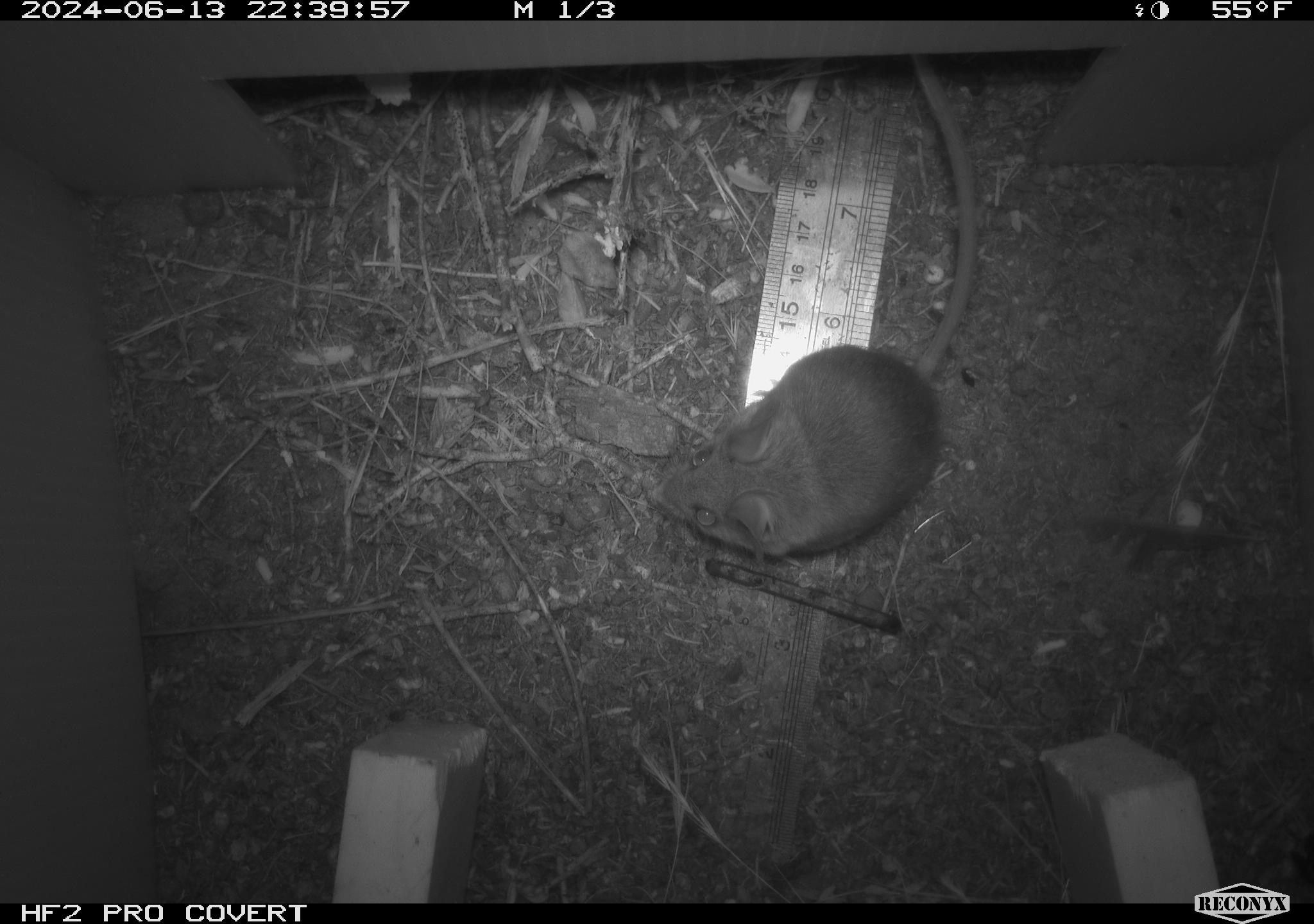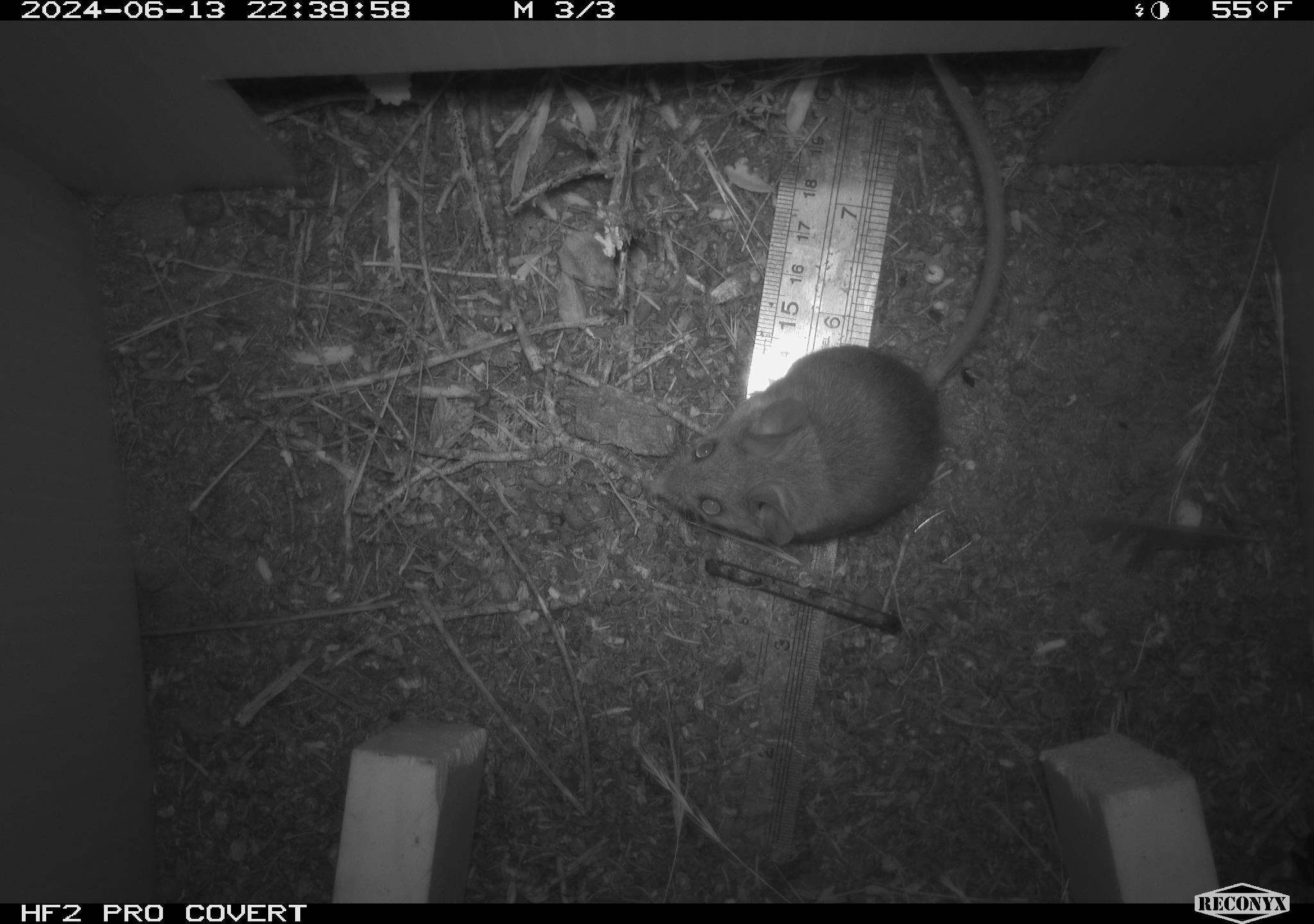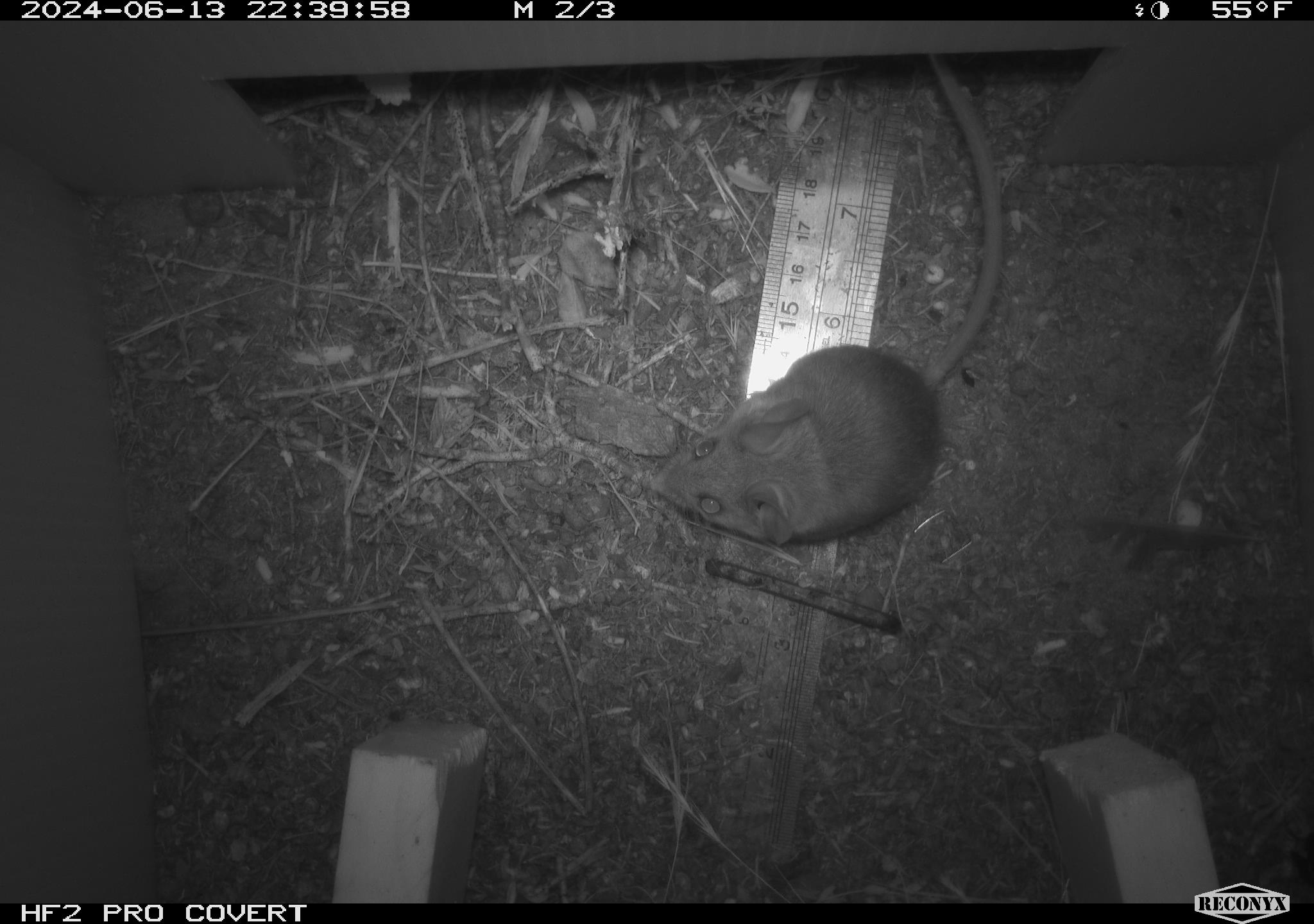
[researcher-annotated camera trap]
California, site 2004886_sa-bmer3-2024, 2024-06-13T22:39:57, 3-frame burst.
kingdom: Animalia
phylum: Chordata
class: Mammalia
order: Rodentia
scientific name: Rodentia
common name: mouse species